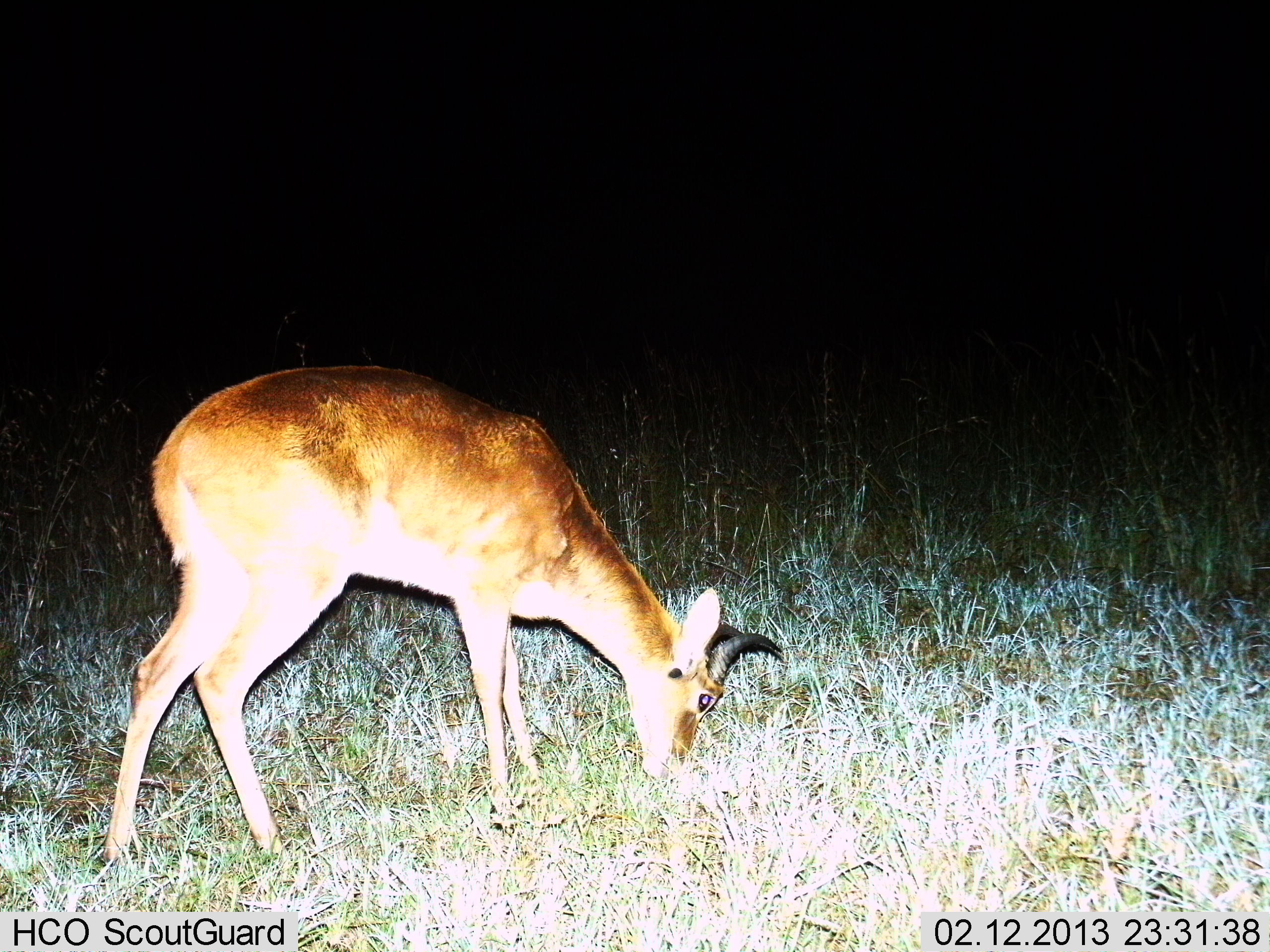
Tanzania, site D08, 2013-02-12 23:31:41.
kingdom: Animalia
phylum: Chordata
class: Mammalia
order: Artiodactyla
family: Bovidae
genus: Redunca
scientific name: Redunca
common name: reedbuck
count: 1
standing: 19%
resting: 0%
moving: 0%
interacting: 0%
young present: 0%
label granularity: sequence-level